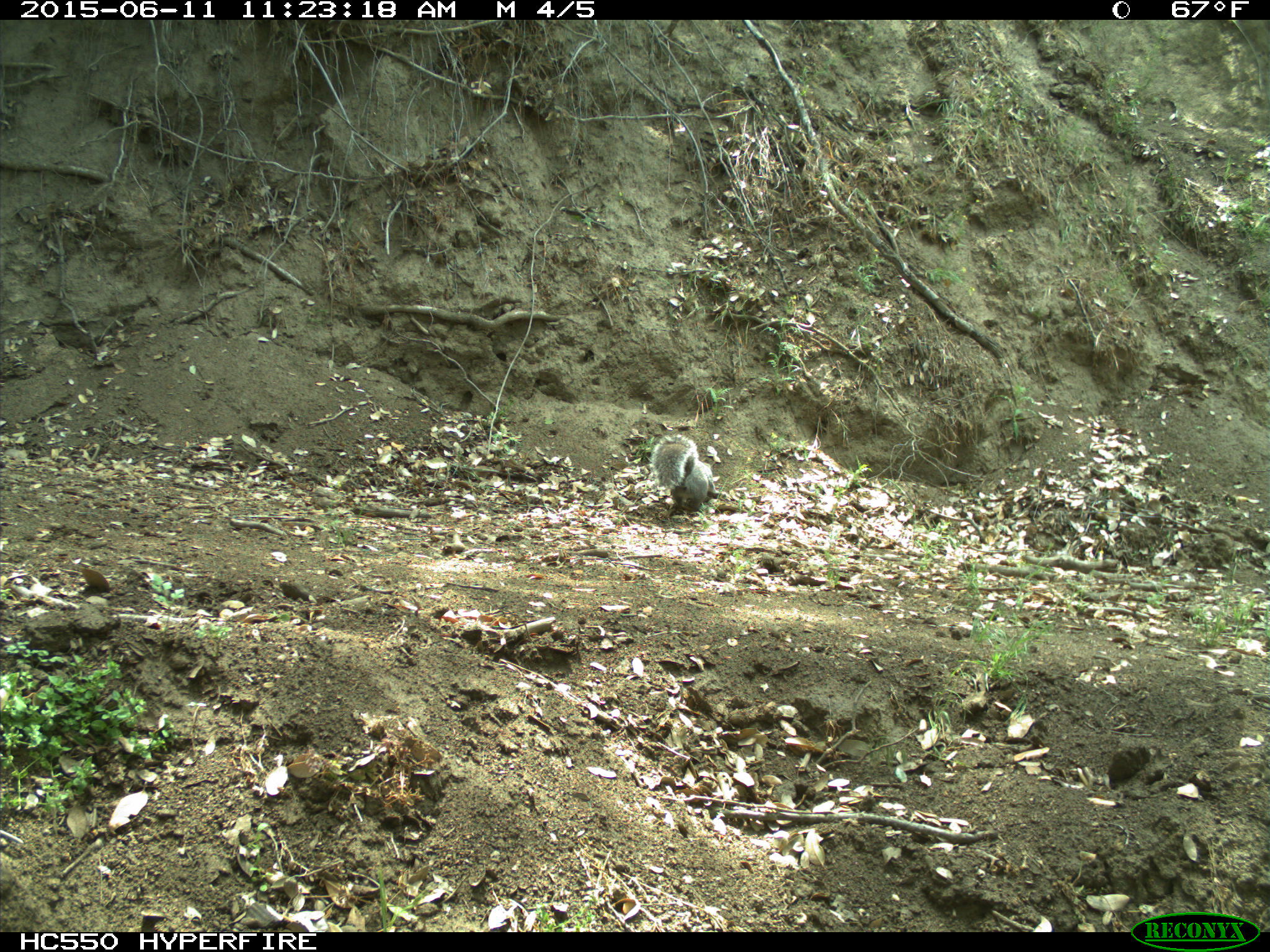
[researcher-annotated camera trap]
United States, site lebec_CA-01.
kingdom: Animalia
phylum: Chordata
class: Mammalia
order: Rodentia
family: Sciuridae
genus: Sciurus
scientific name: Sciurus carolinensis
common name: eastern gray squirrel